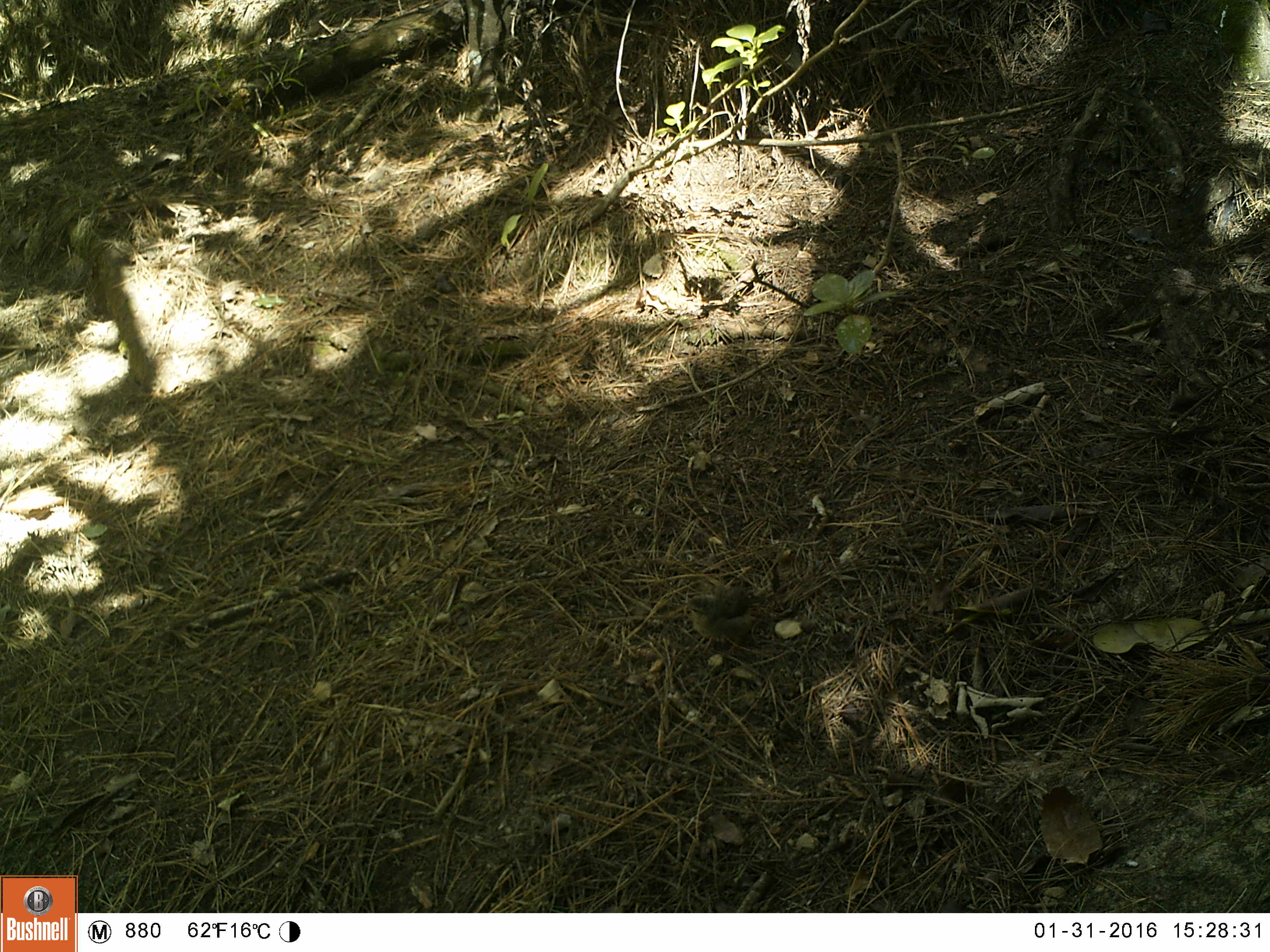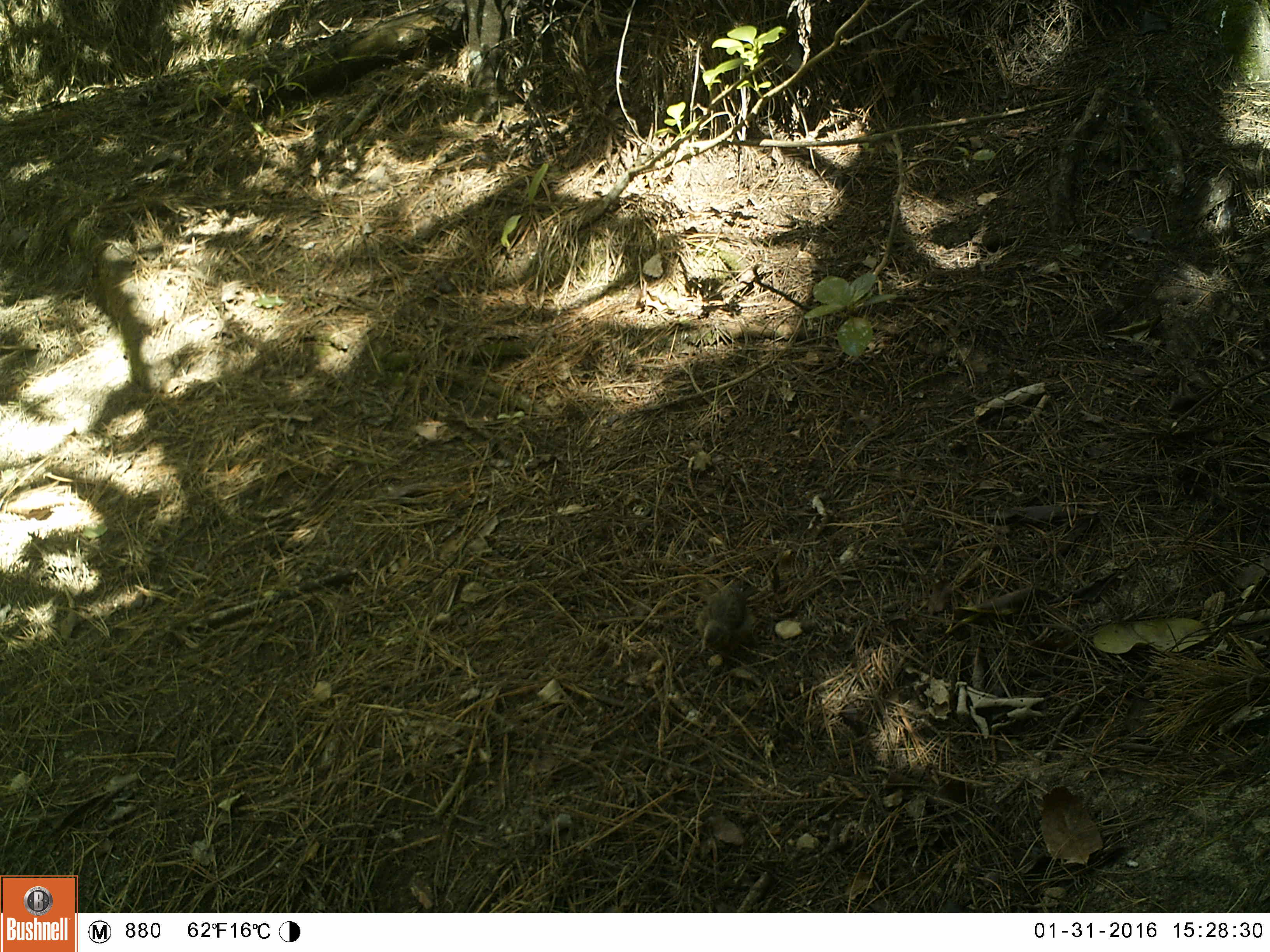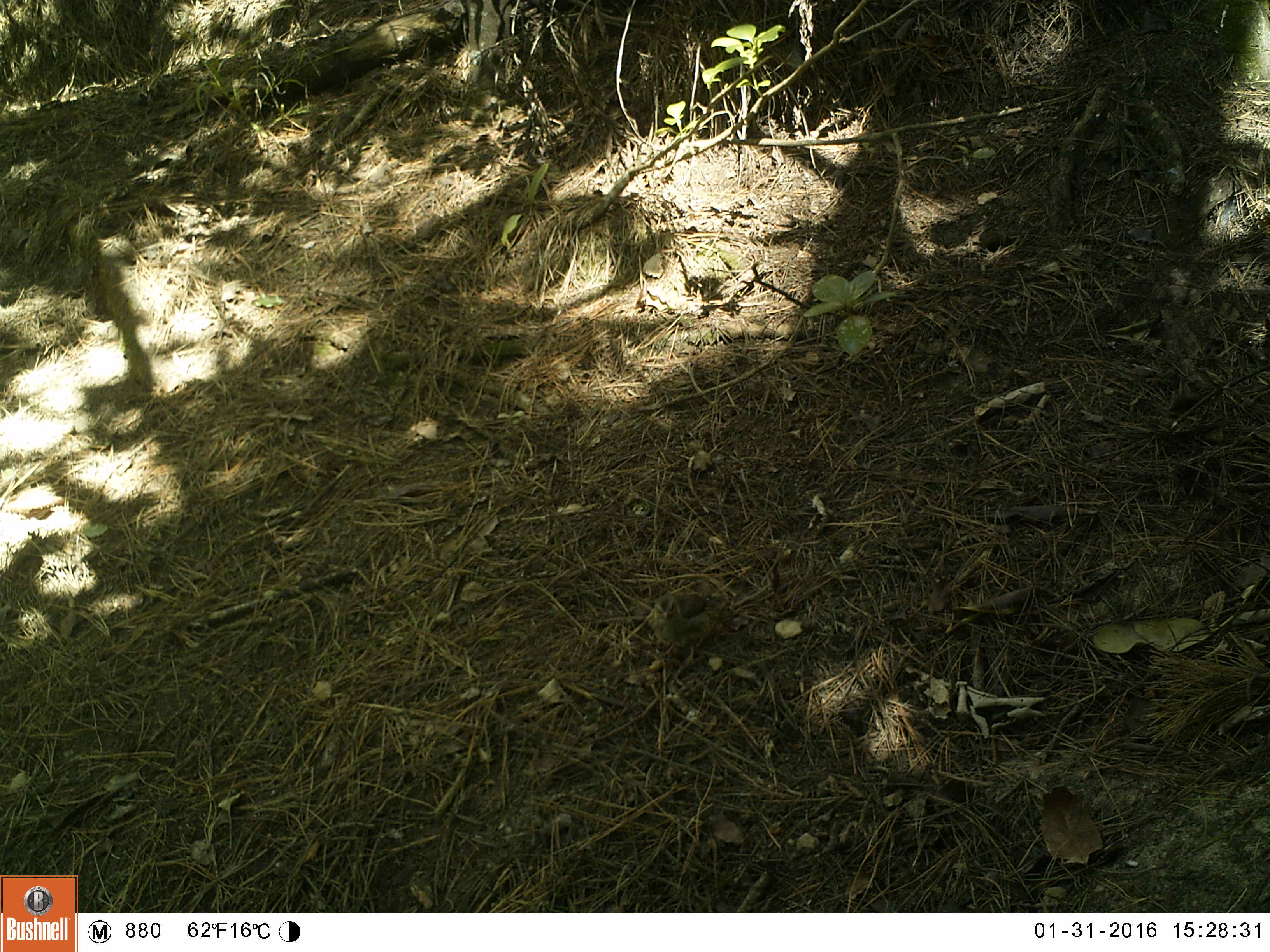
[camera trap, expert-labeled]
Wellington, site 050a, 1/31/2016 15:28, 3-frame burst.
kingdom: Animalia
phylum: Chordata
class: Aves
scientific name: Aves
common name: bird